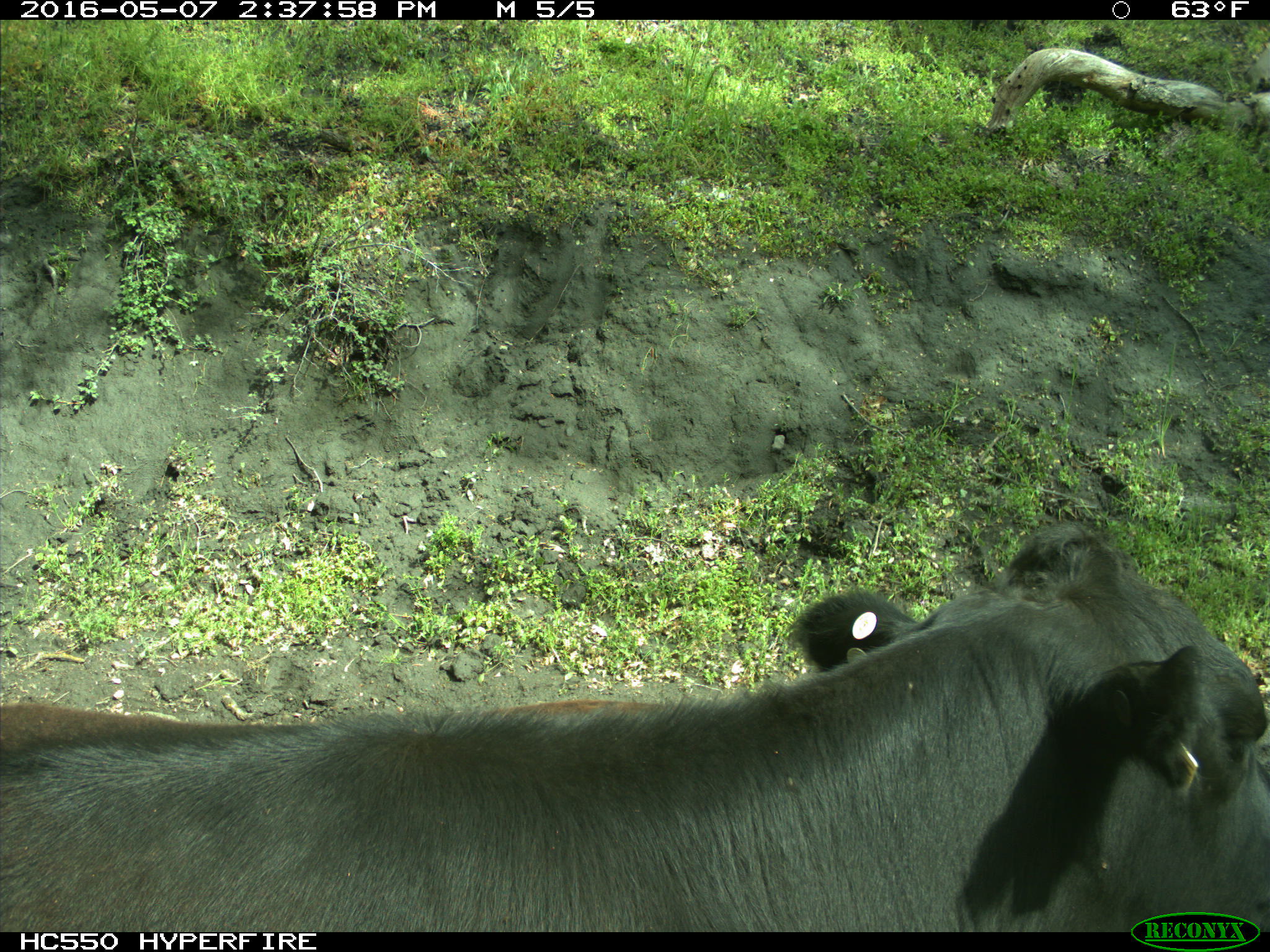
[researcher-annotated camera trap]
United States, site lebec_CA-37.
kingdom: Animalia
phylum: Chordata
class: Mammalia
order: Artiodactyla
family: Bovidae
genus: Bos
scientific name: Bos taurus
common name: domestic cow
Bos taurus (domestic cow).